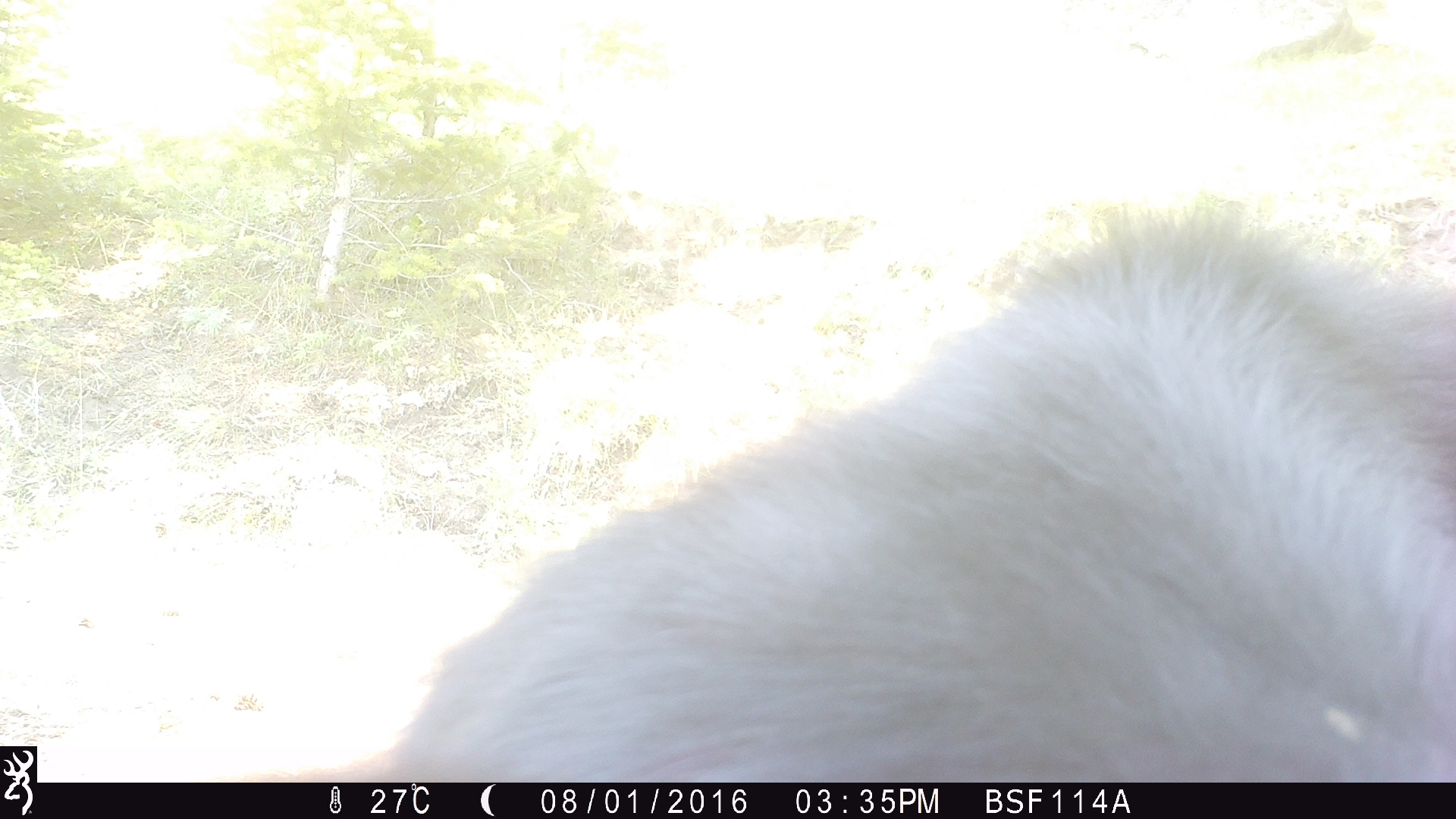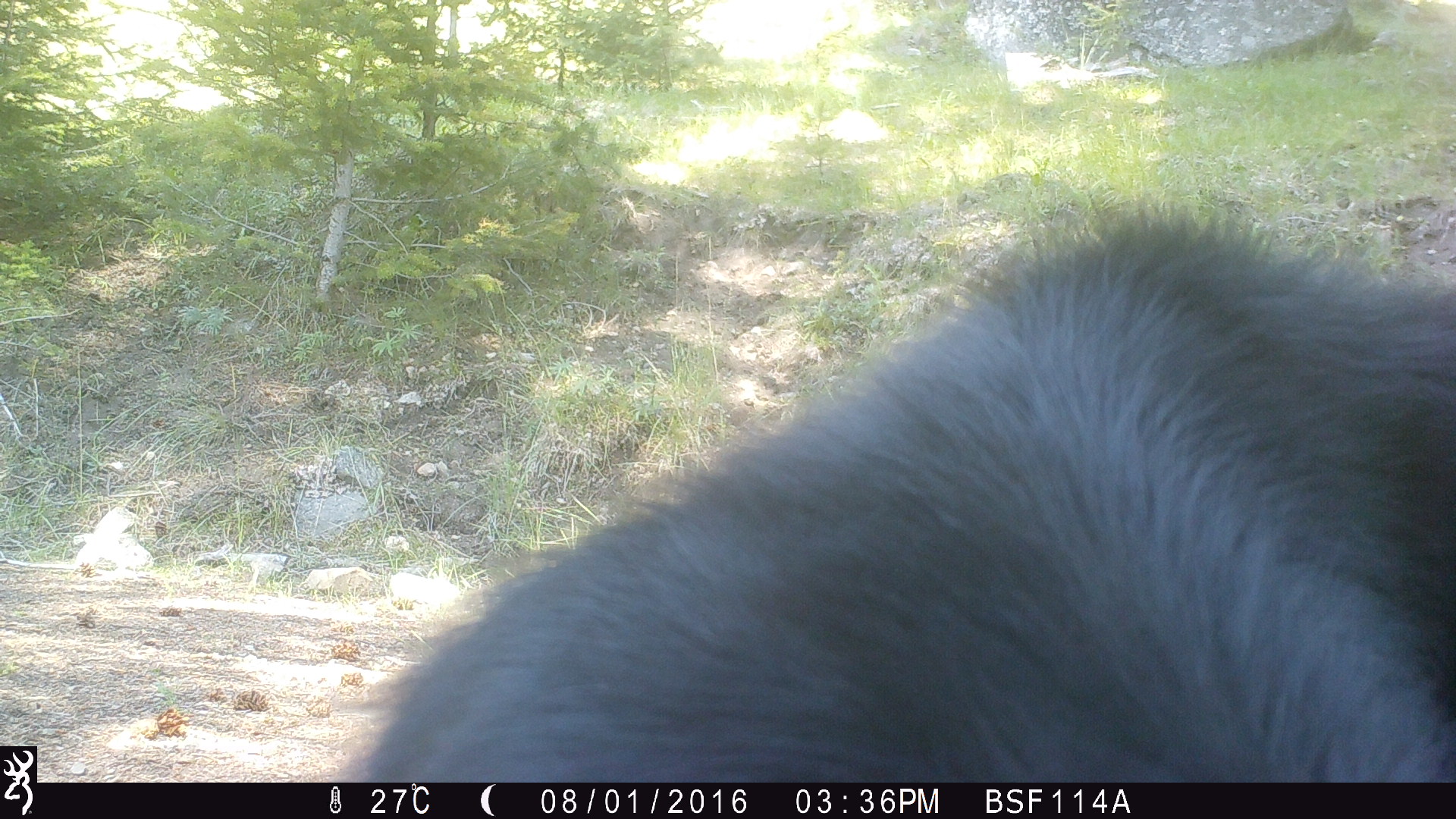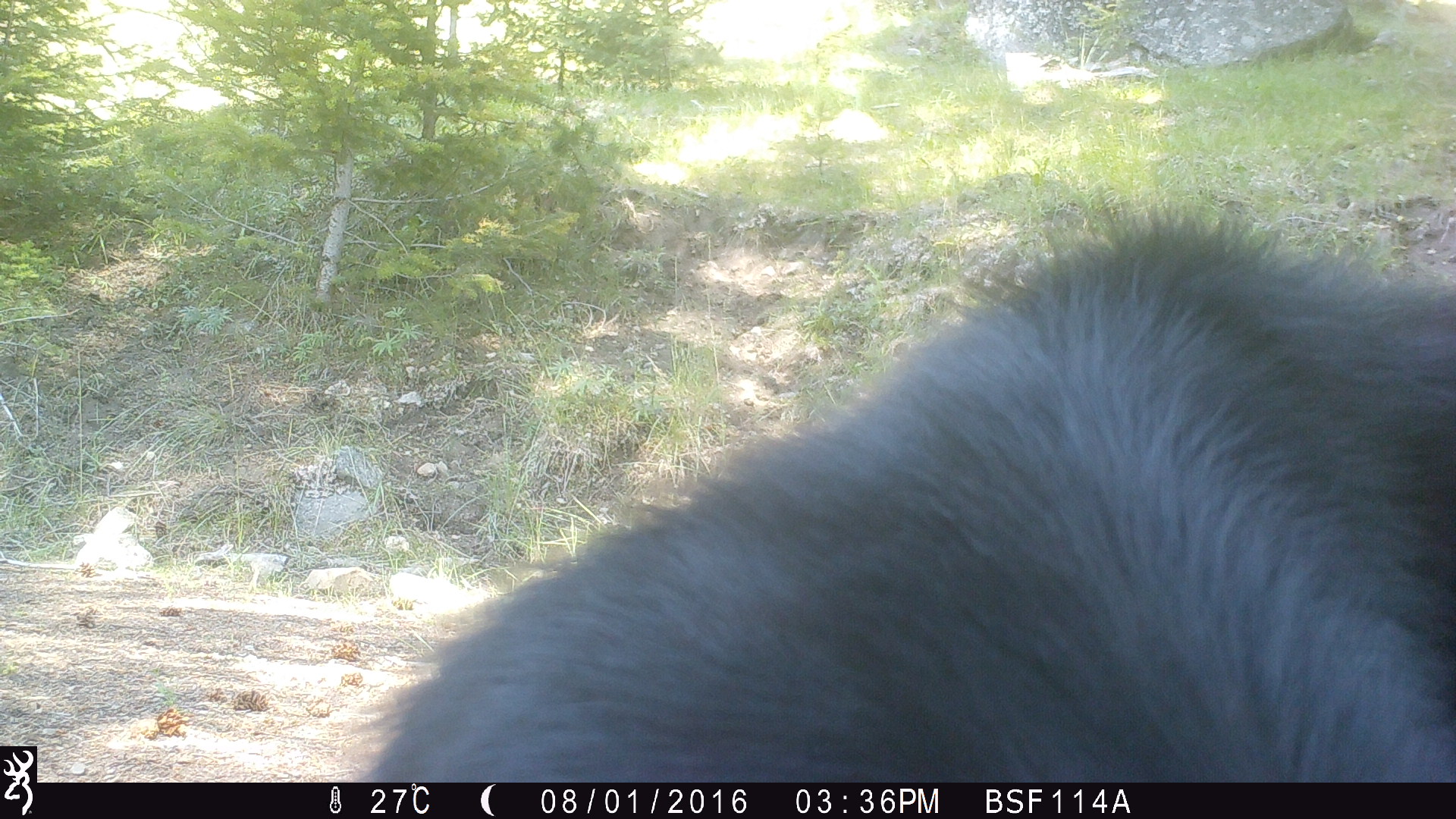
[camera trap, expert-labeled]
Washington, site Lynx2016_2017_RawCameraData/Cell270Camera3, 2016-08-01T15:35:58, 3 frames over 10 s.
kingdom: Animalia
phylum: Chordata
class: Mammalia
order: Artiodactyla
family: Bovidae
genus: Bos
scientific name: Bos taurus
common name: domestic cattle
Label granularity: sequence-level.